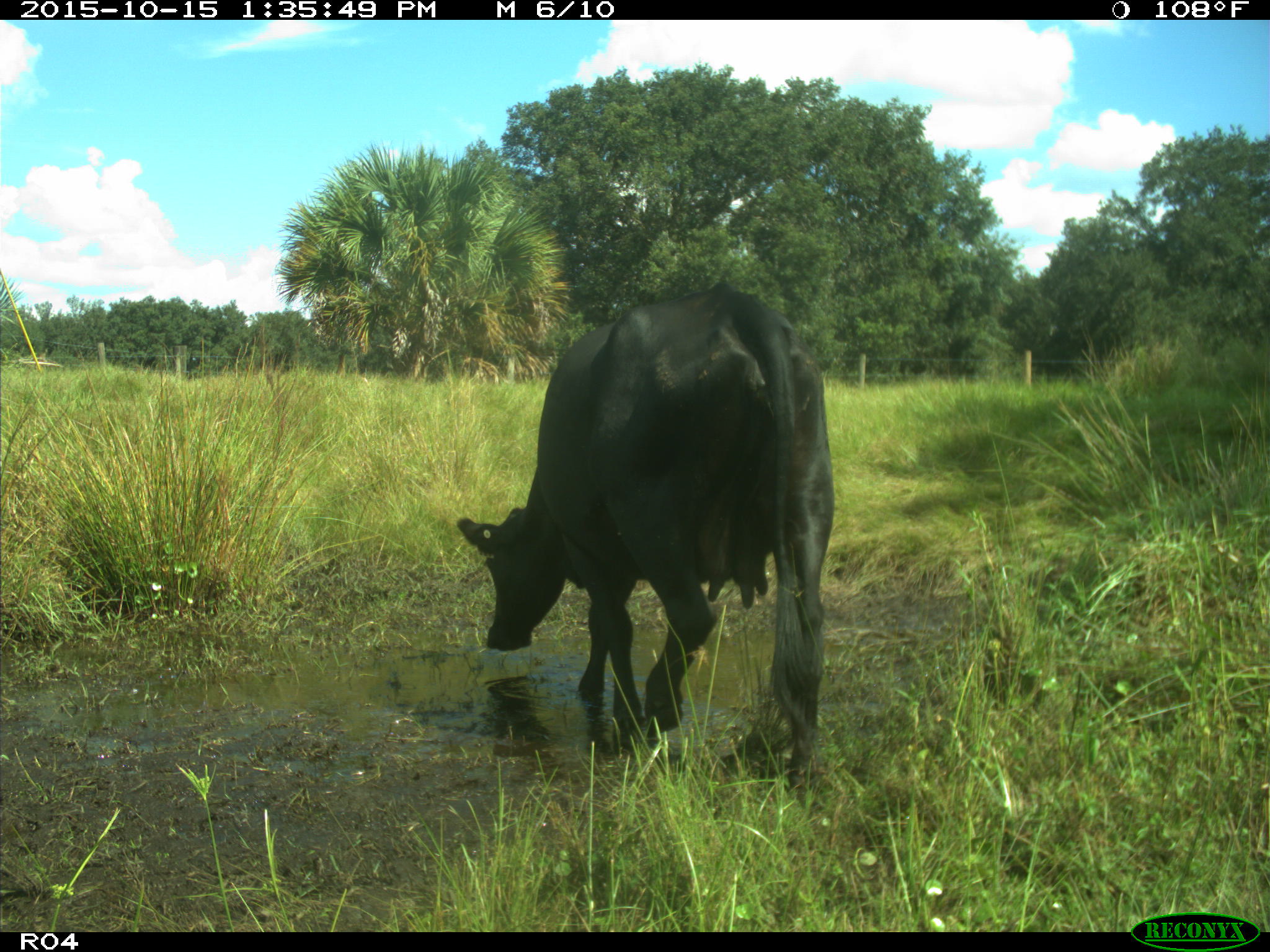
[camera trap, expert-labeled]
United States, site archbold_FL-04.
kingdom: Animalia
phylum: Chordata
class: Mammalia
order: Artiodactyla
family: Bovidae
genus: Bos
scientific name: Bos taurus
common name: domestic cow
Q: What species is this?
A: Bos taurus (domestic cow).